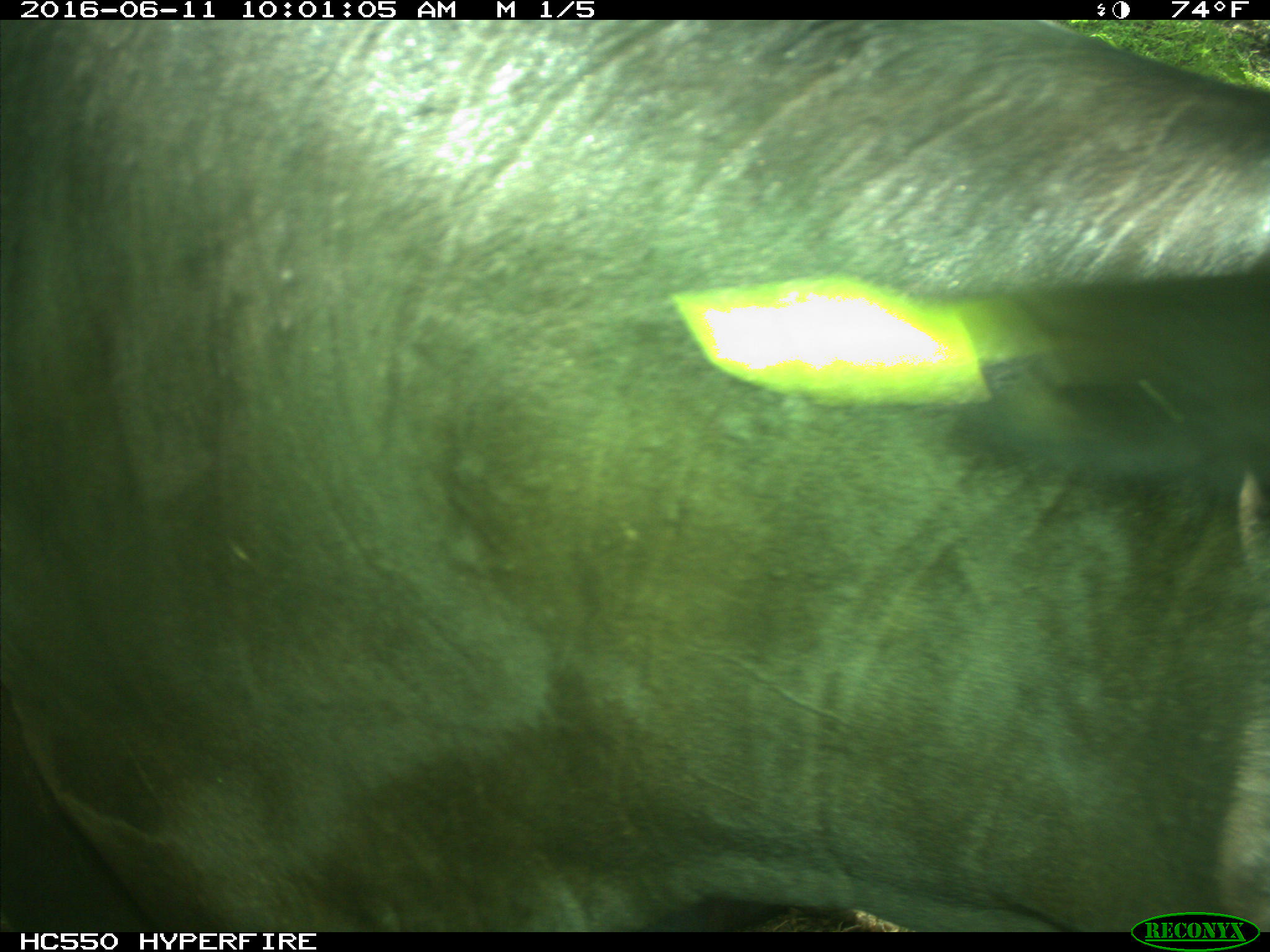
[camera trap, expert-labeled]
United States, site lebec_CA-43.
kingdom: Animalia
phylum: Chordata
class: Mammalia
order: Artiodactyla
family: Bovidae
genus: Bos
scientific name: Bos taurus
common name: domestic cow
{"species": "Bos taurus (domestic cow)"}